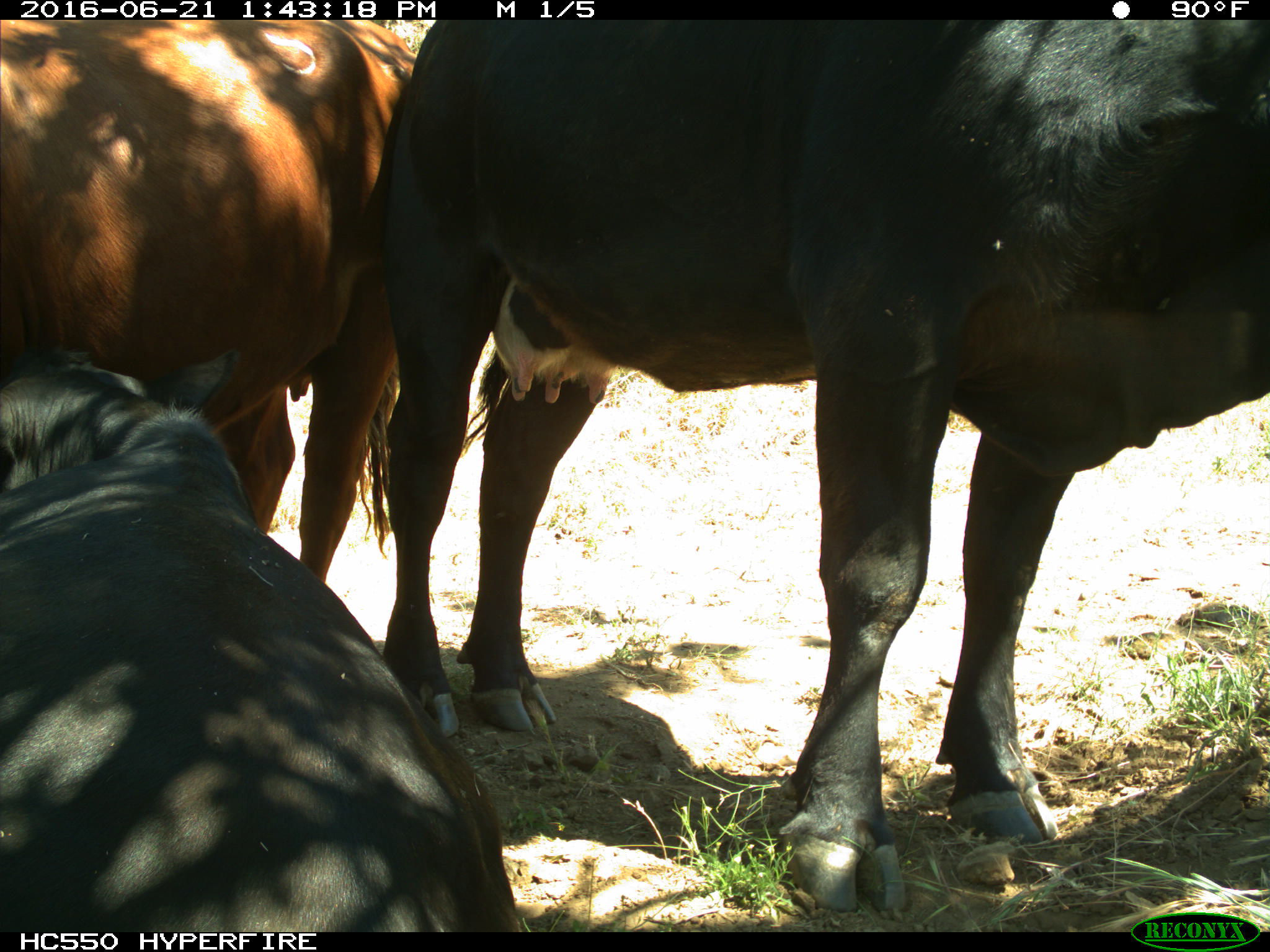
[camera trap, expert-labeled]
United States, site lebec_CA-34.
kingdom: Animalia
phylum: Chordata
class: Mammalia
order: Artiodactyla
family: Bovidae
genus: Bos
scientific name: Bos taurus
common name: domestic cow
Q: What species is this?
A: Bos taurus (domestic cow).